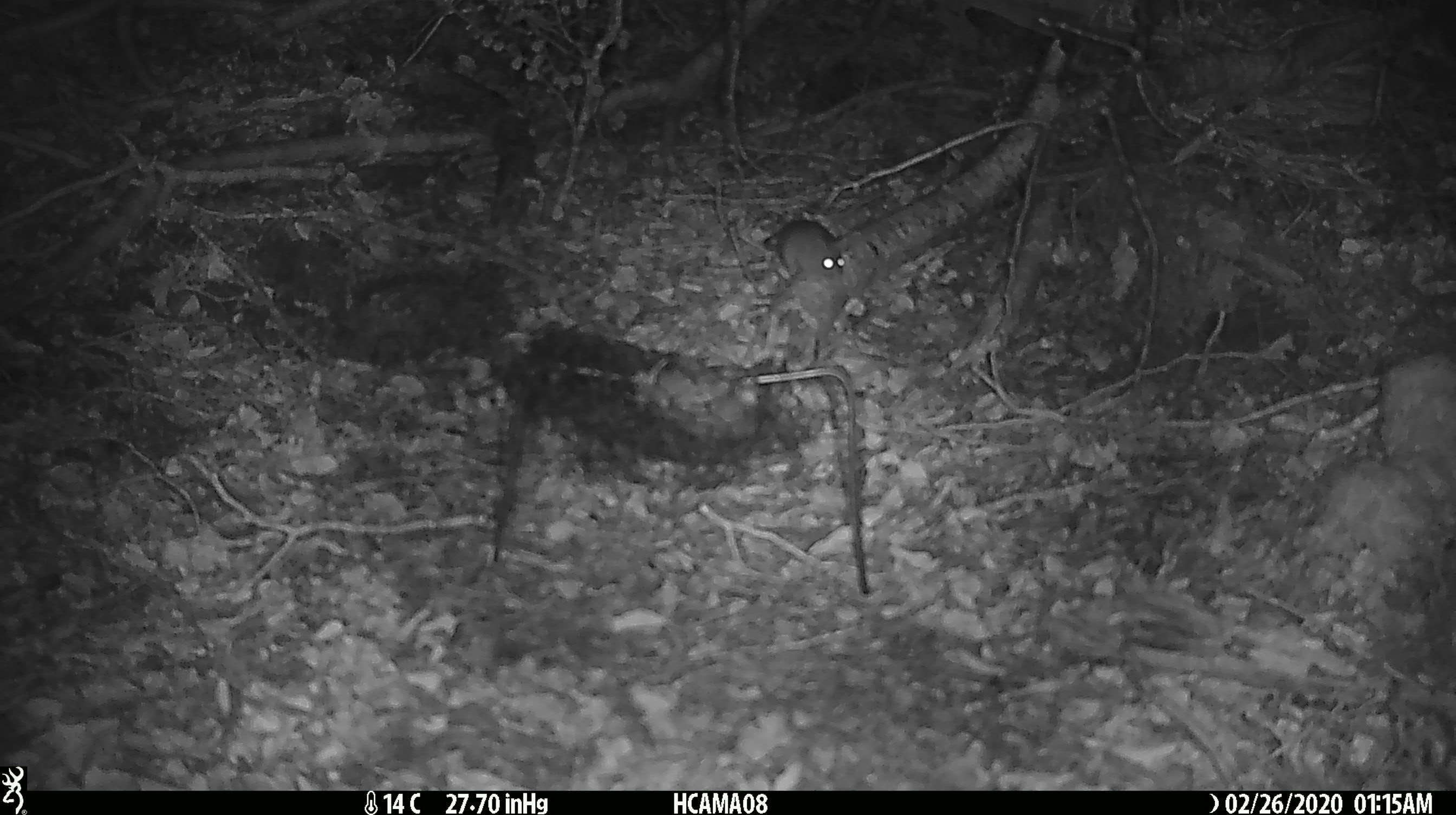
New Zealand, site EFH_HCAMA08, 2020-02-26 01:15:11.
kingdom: Animalia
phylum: Chordata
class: Mammalia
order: Rodentia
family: Muridae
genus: Mus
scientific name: Mus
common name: mouse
Mouse (Mus).